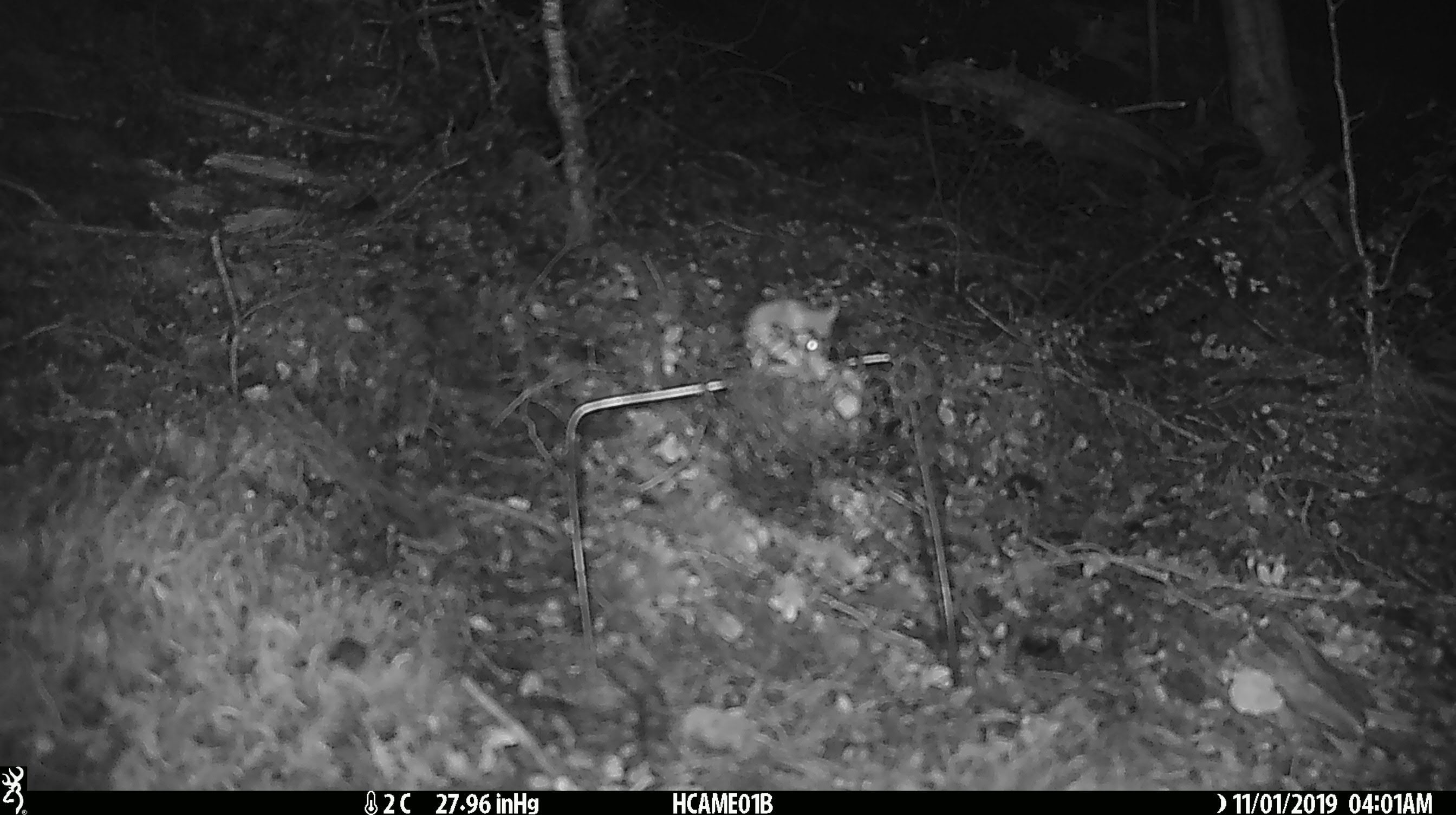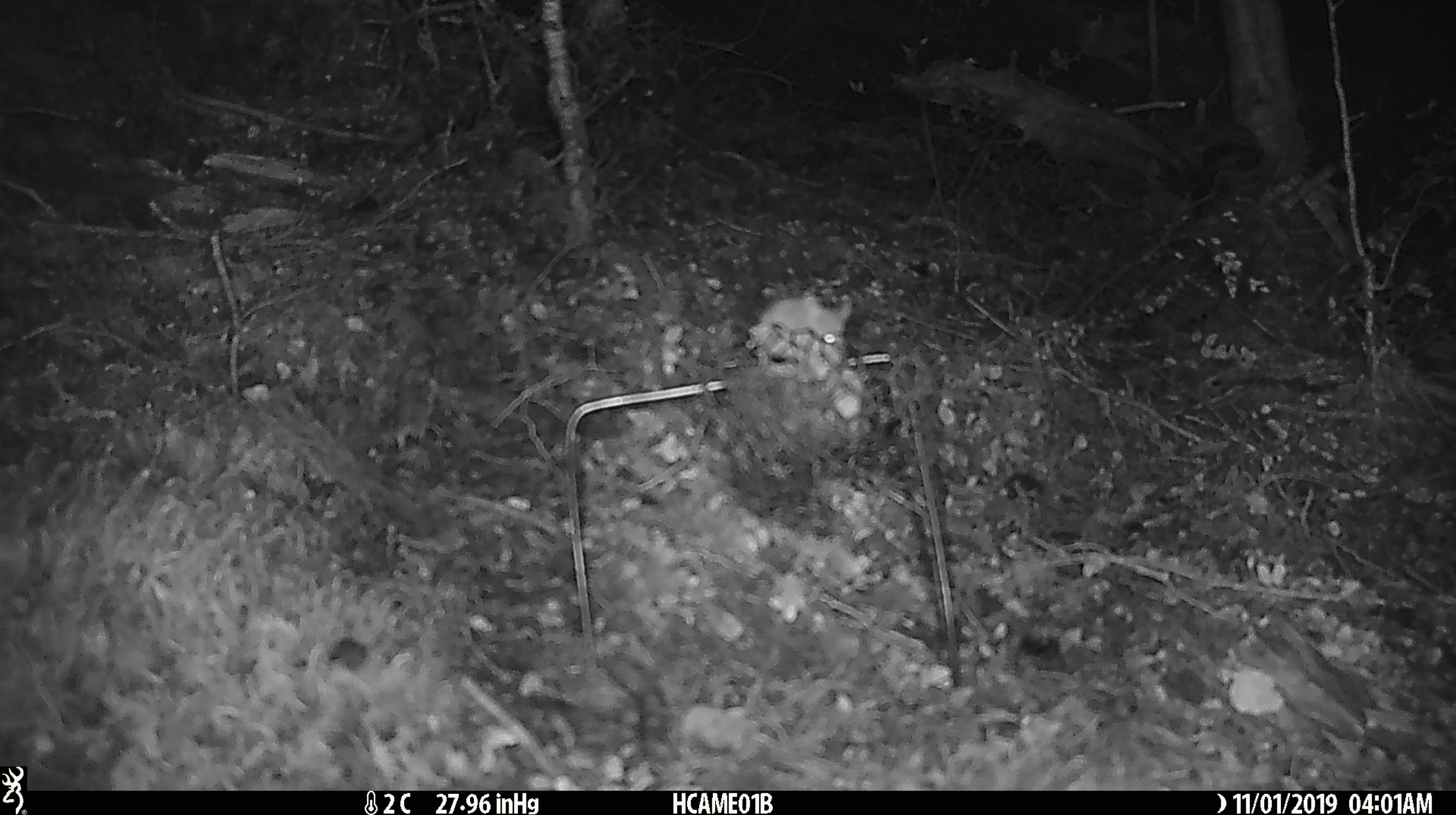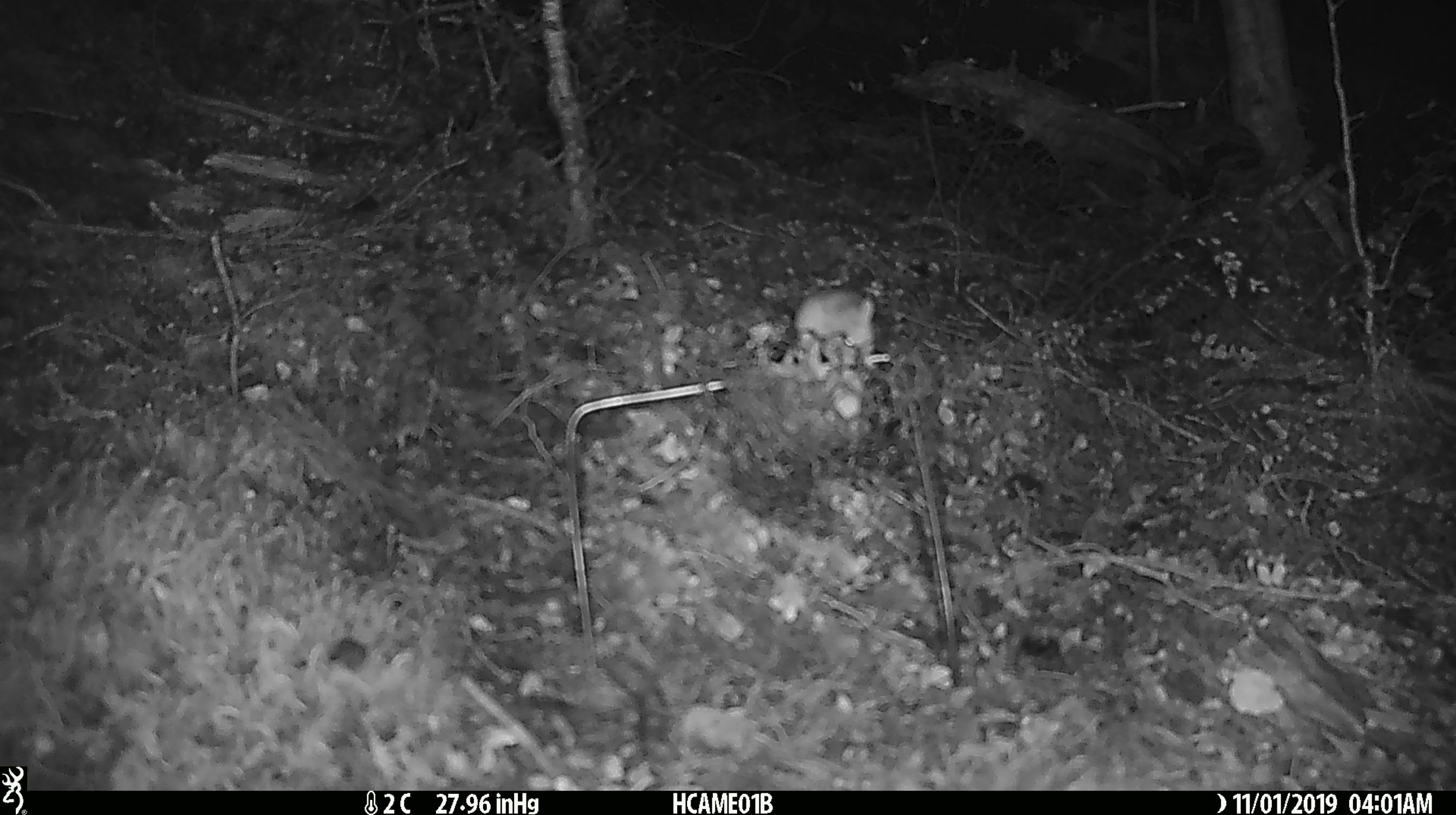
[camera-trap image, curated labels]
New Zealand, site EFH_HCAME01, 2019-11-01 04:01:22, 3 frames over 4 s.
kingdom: Animalia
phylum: Chordata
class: Mammalia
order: Rodentia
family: Muridae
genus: Mus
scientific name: Mus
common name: mouse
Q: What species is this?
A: Mouse (Mus).